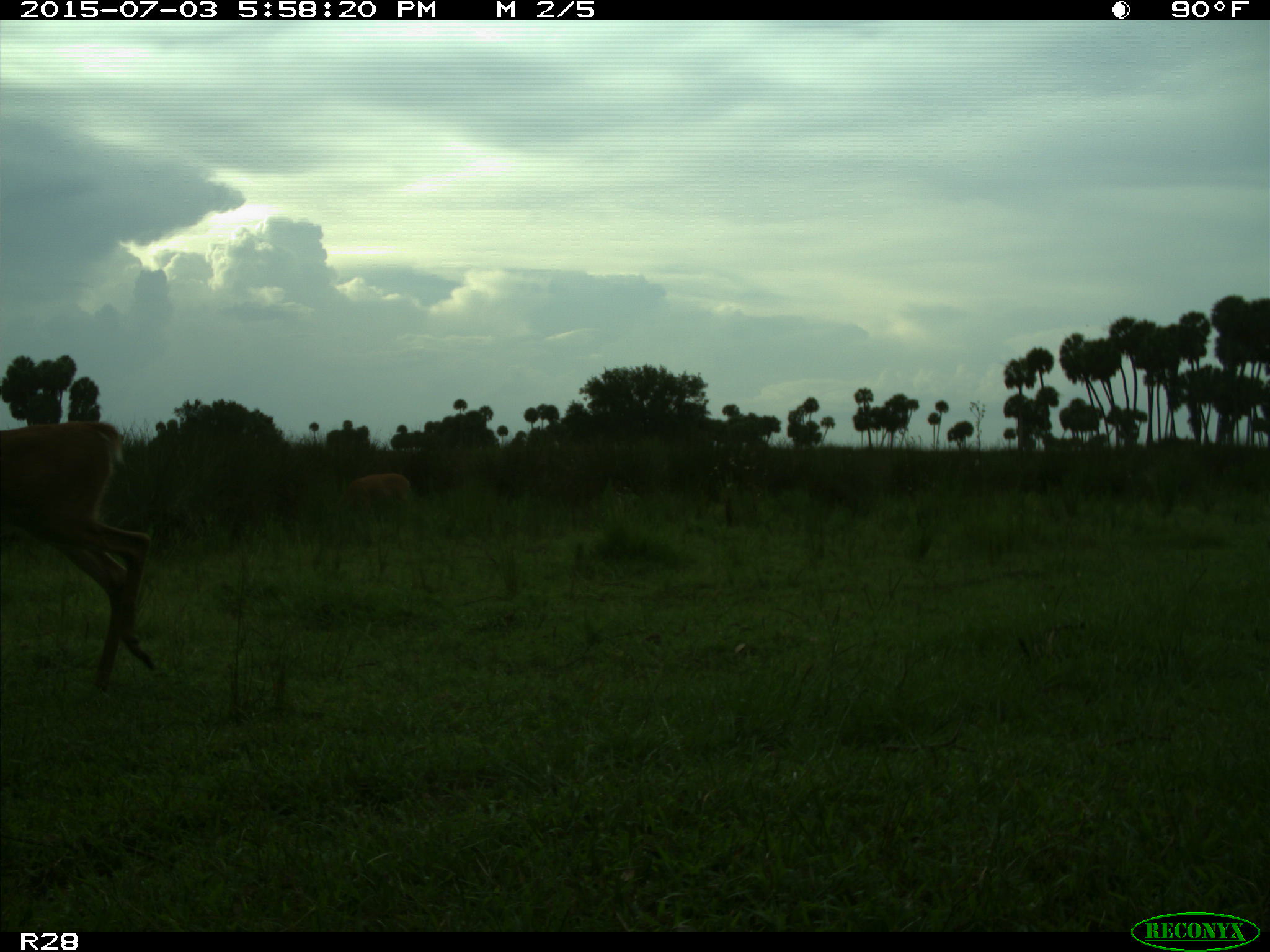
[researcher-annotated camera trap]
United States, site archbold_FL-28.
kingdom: Animalia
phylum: Chordata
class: Mammalia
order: Artiodactyla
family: Cervidae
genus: Odocoileus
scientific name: Odocoileus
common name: deer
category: unidentified deer